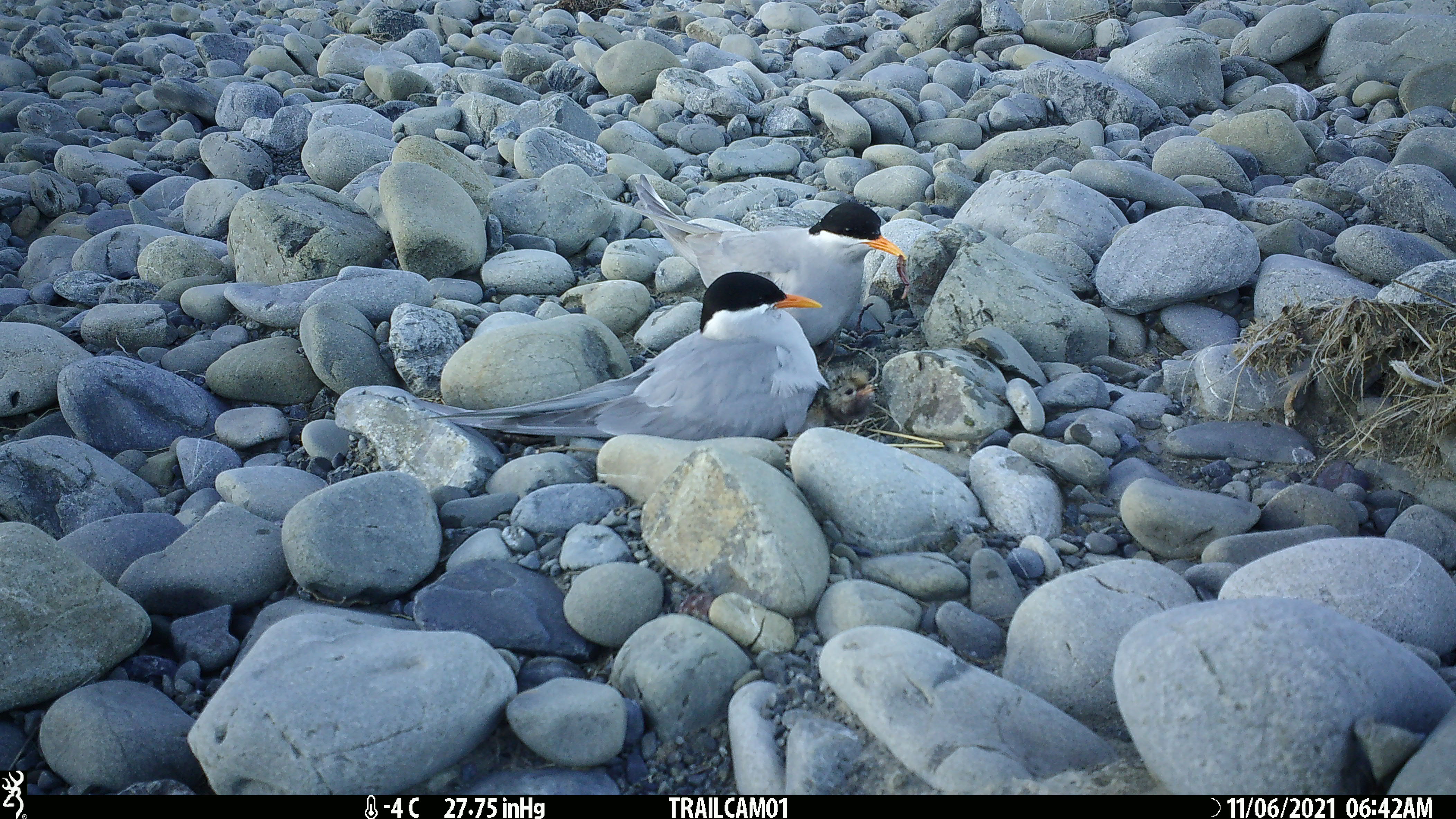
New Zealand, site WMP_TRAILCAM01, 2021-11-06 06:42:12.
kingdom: Animalia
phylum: Chordata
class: Aves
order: Charadriiformes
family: Laridae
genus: Chlidonias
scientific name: Chlidonias albostriatus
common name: black-fronted tern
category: black fronted tern